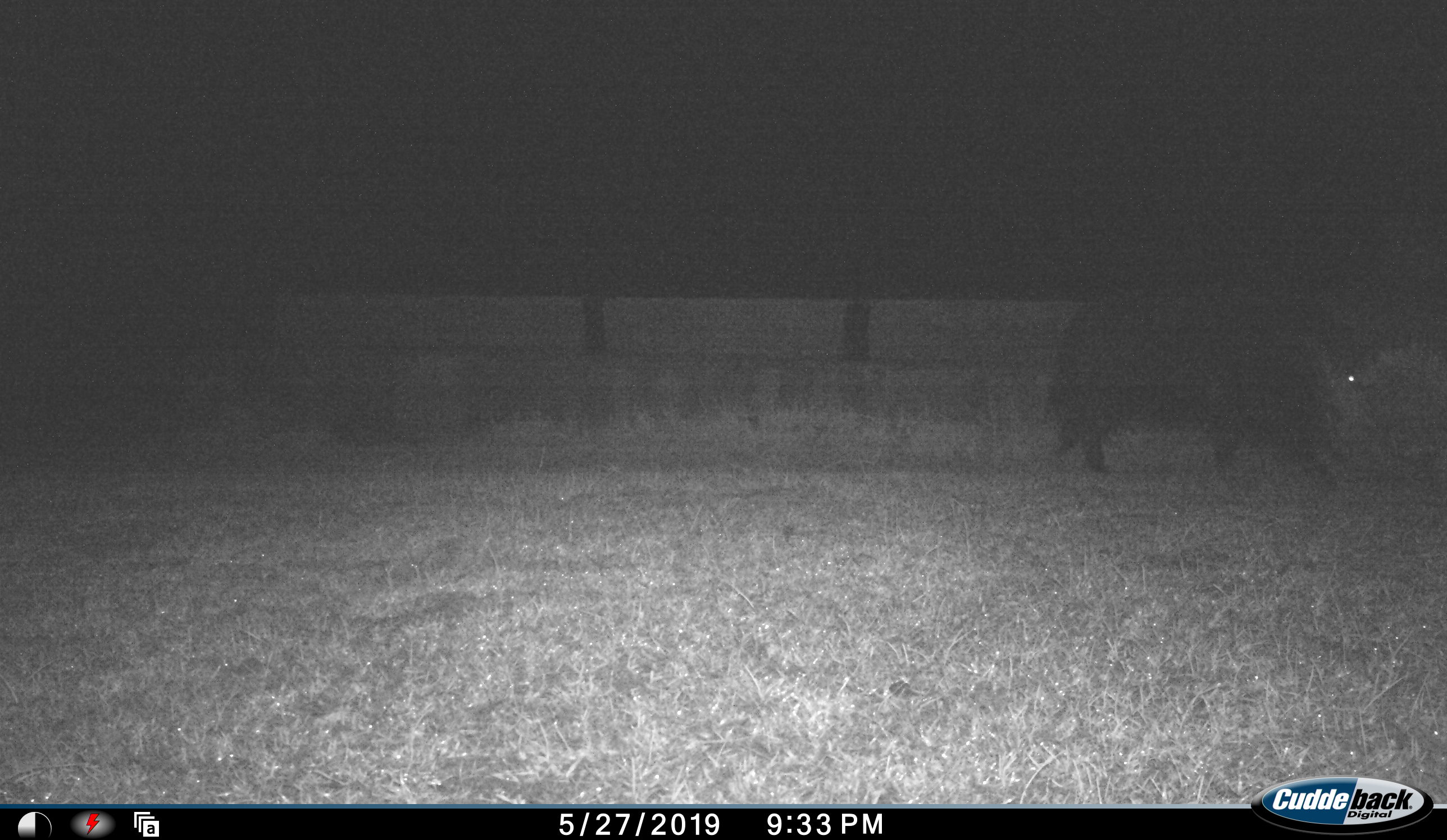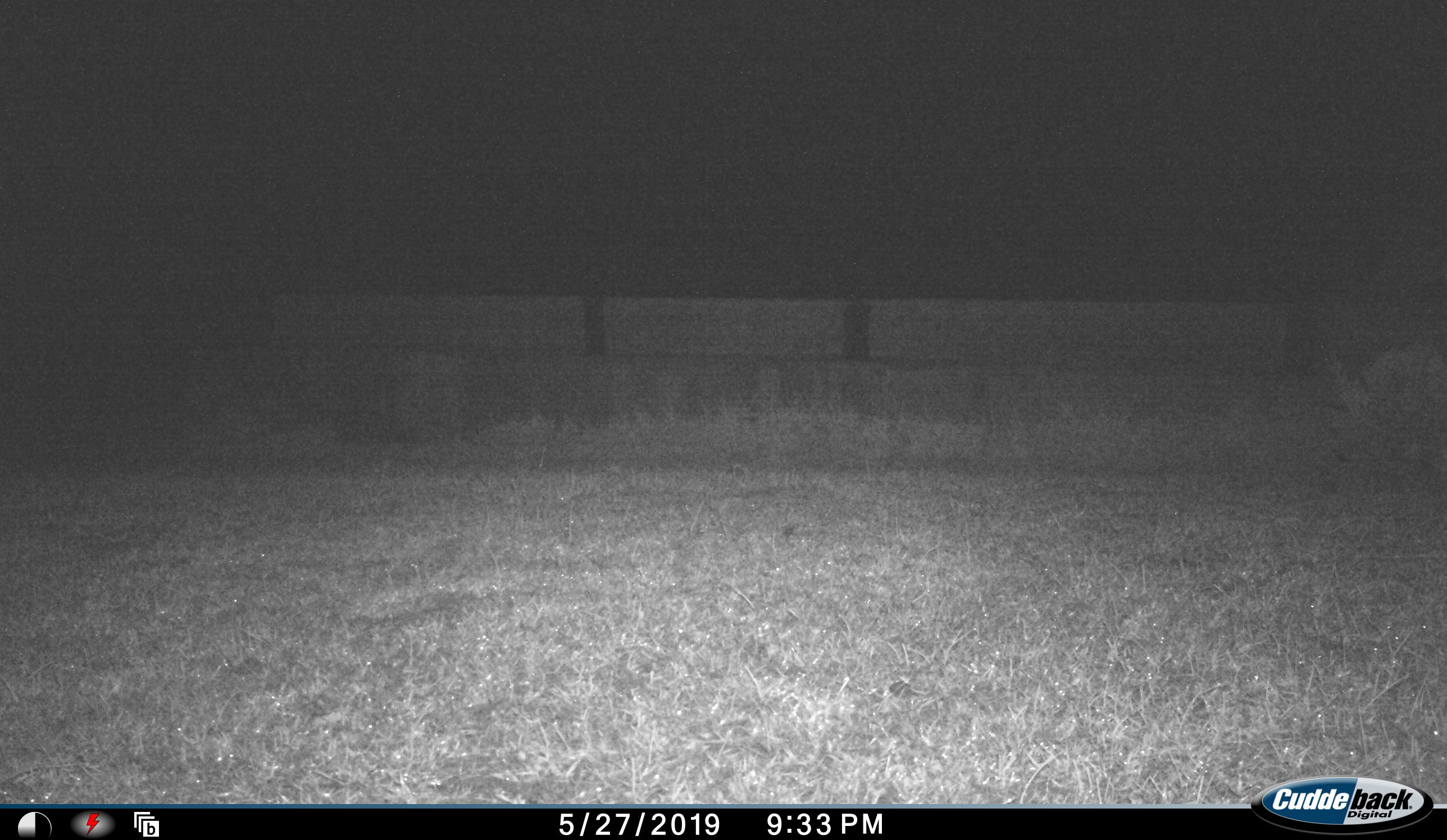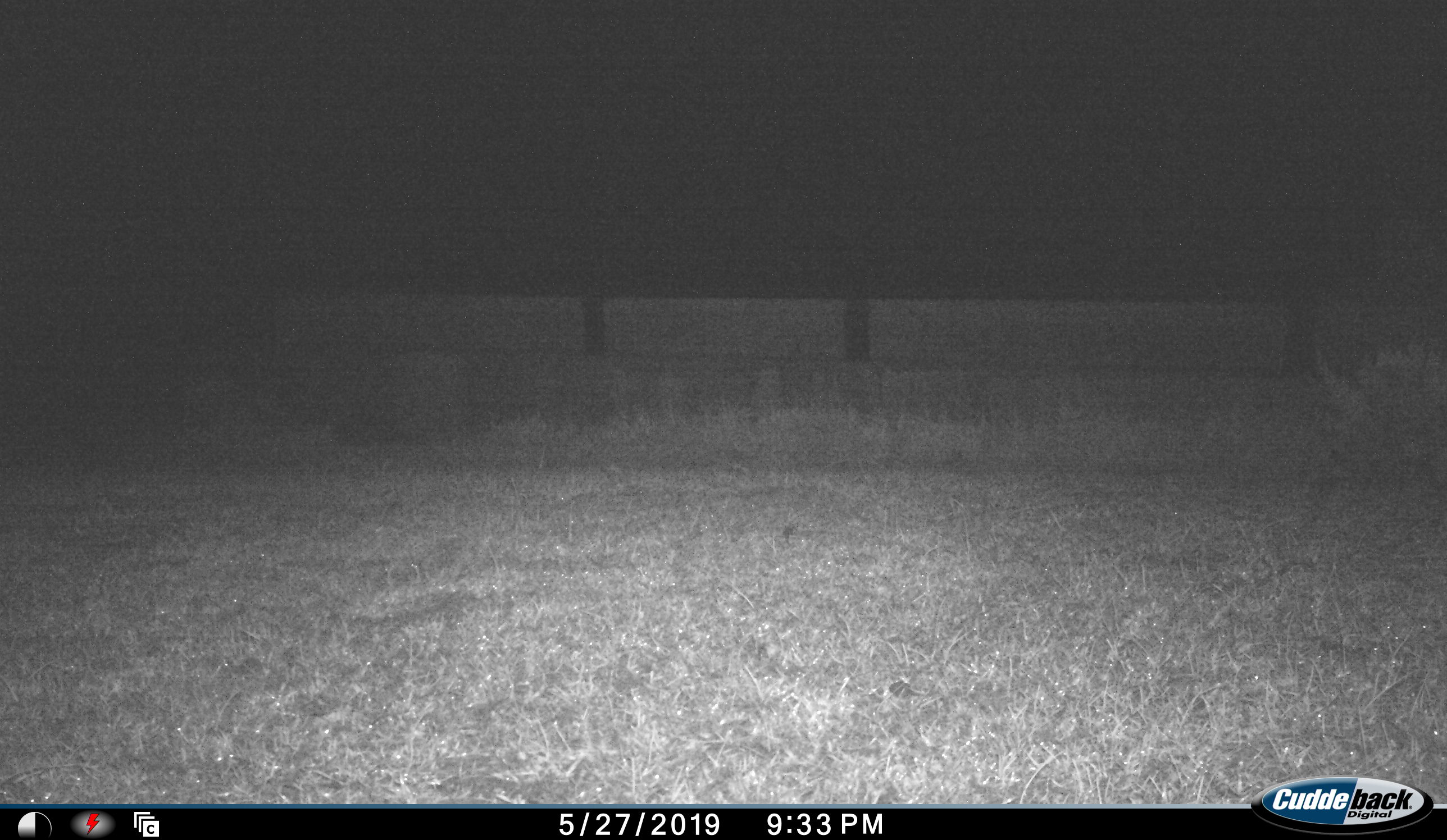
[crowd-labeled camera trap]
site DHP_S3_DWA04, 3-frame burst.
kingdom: Animalia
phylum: Chordata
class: Mammalia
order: Artiodactyla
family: Suidae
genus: Potamochoerus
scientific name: Potamochoerus larvatus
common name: bushpig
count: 1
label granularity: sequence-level